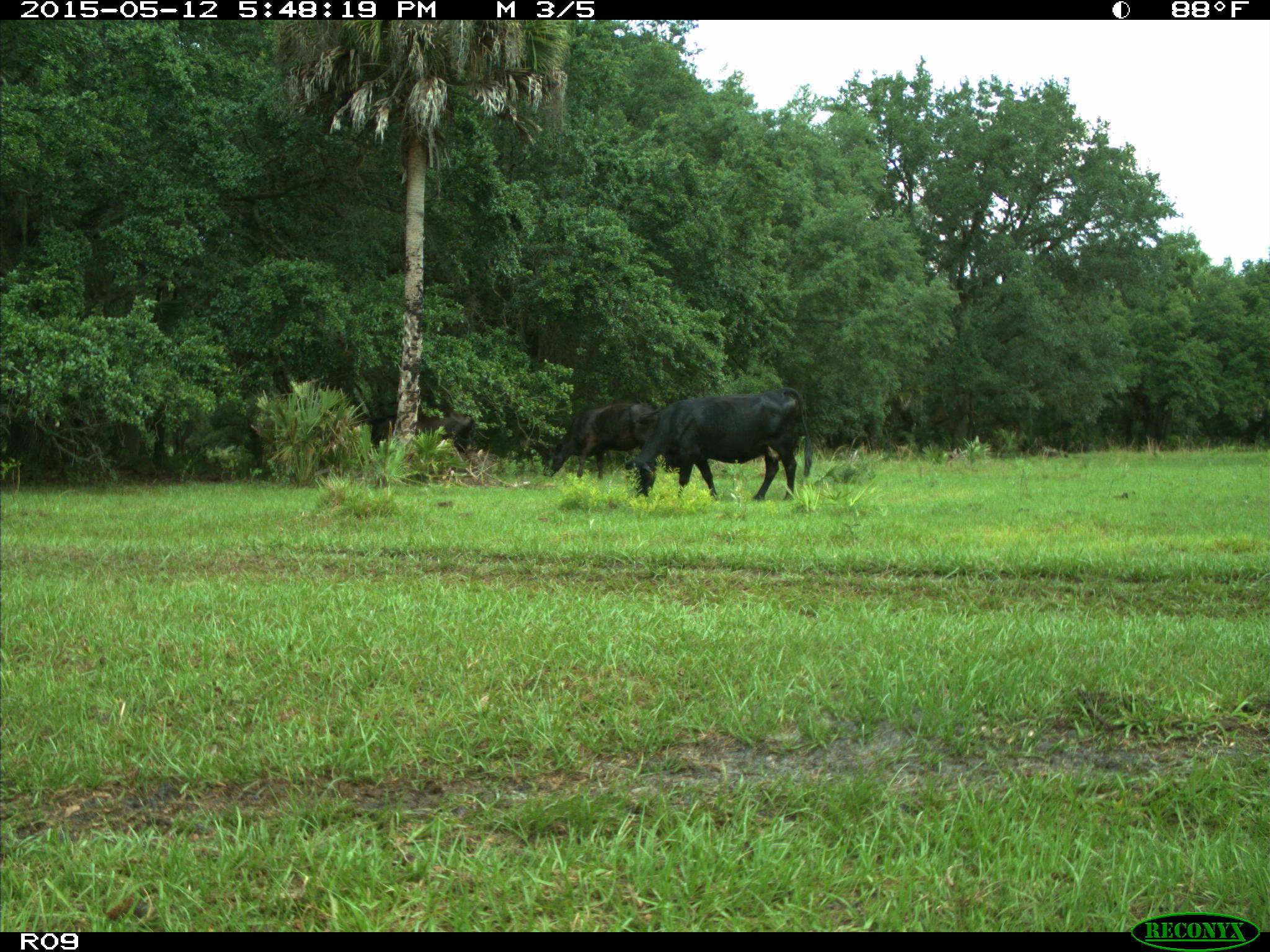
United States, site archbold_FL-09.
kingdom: Animalia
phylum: Chordata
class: Mammalia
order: Artiodactyla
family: Bovidae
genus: Bos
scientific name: Bos taurus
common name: domestic cow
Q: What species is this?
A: Bos taurus (domestic cow).